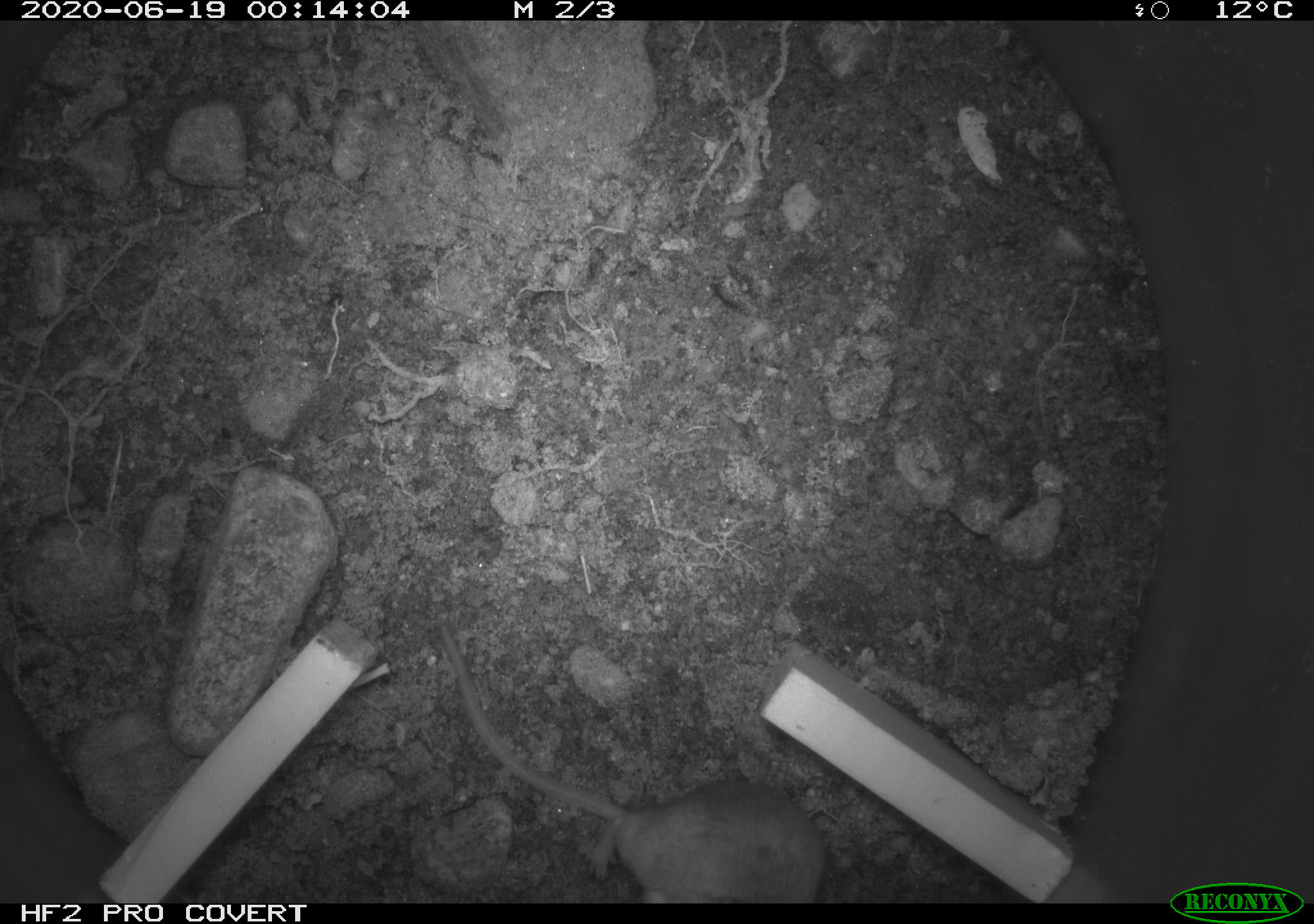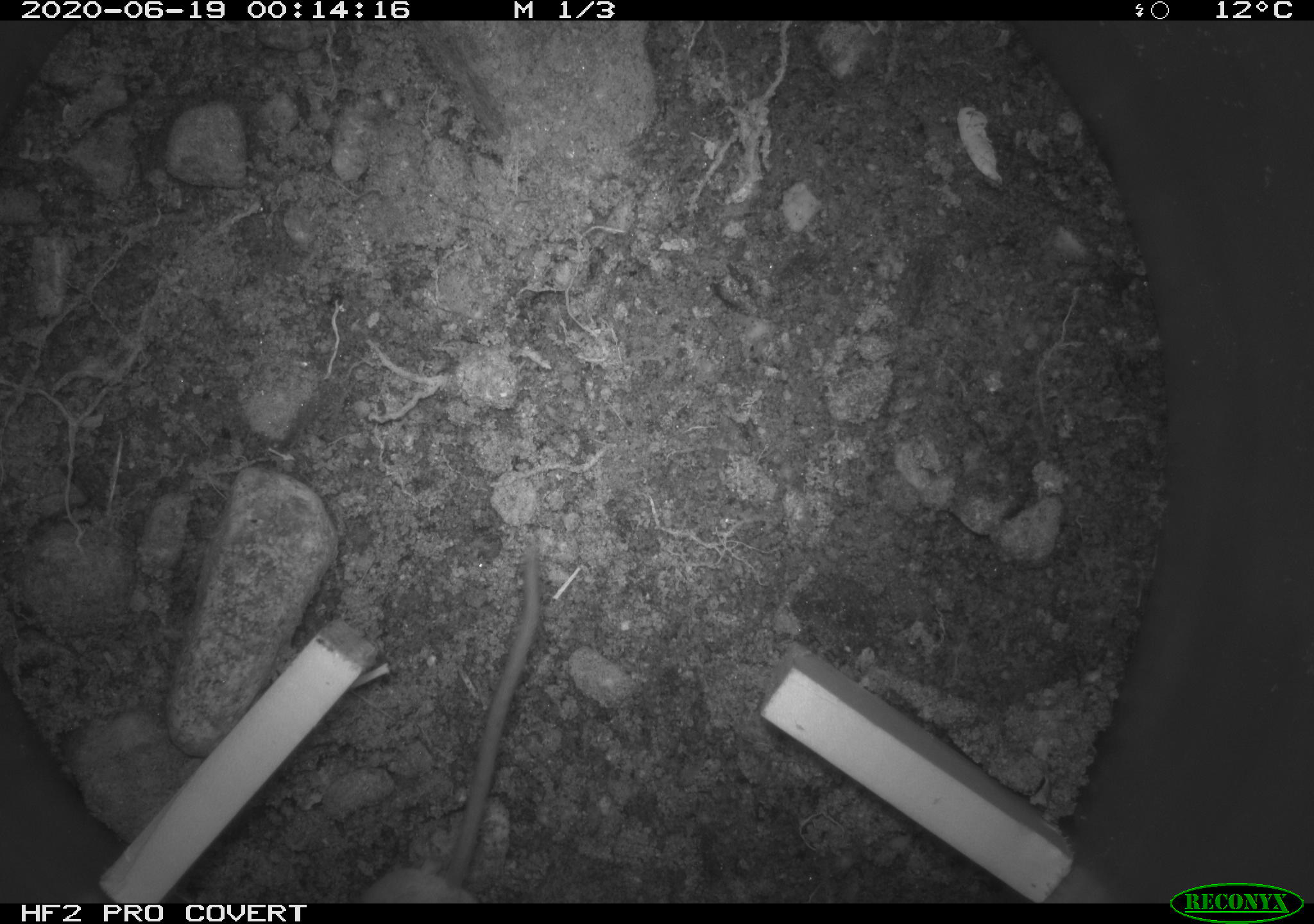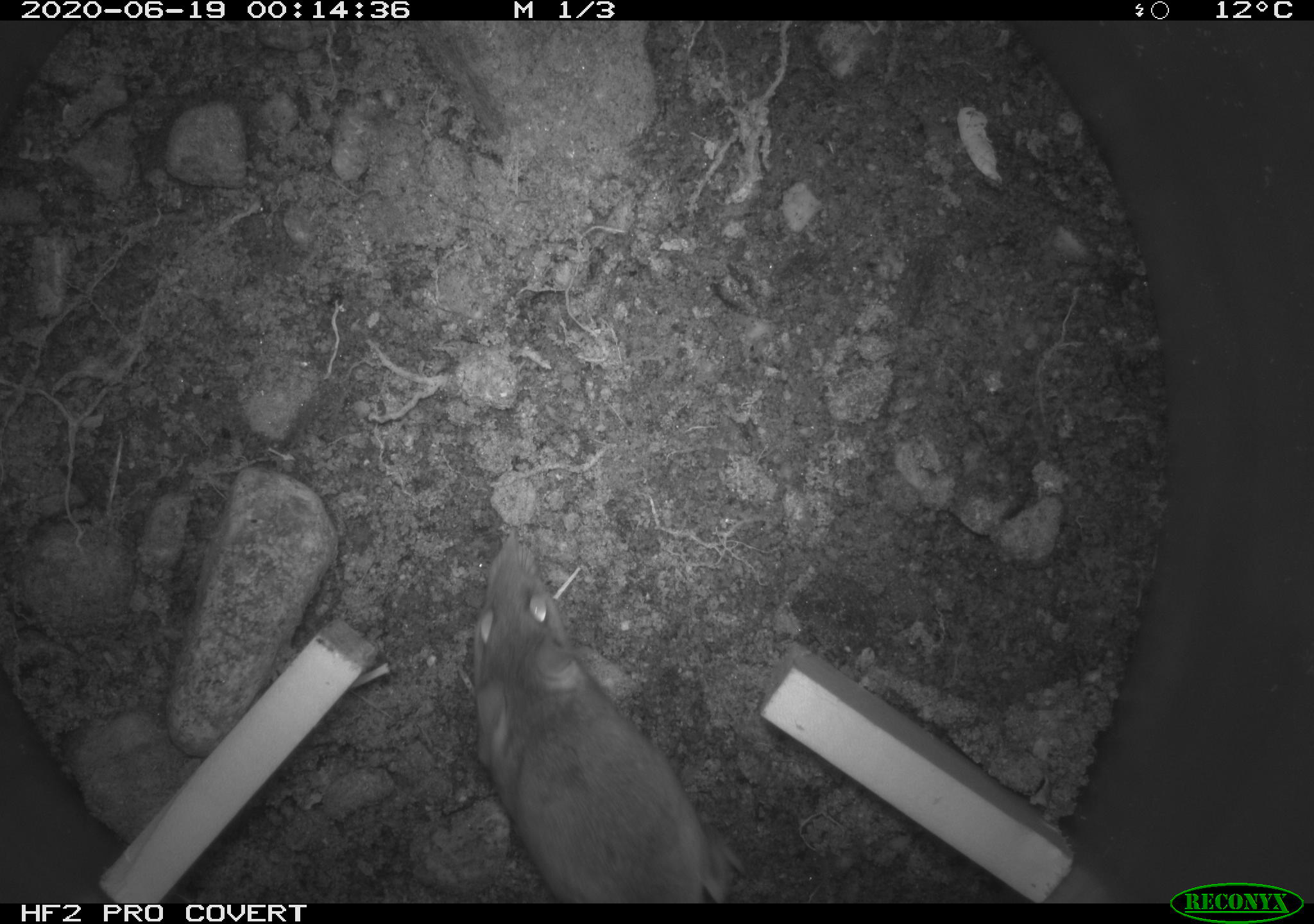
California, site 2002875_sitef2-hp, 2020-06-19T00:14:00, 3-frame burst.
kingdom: Animalia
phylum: Chordata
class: Mammalia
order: Rodentia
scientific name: Rodentia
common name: mouse species